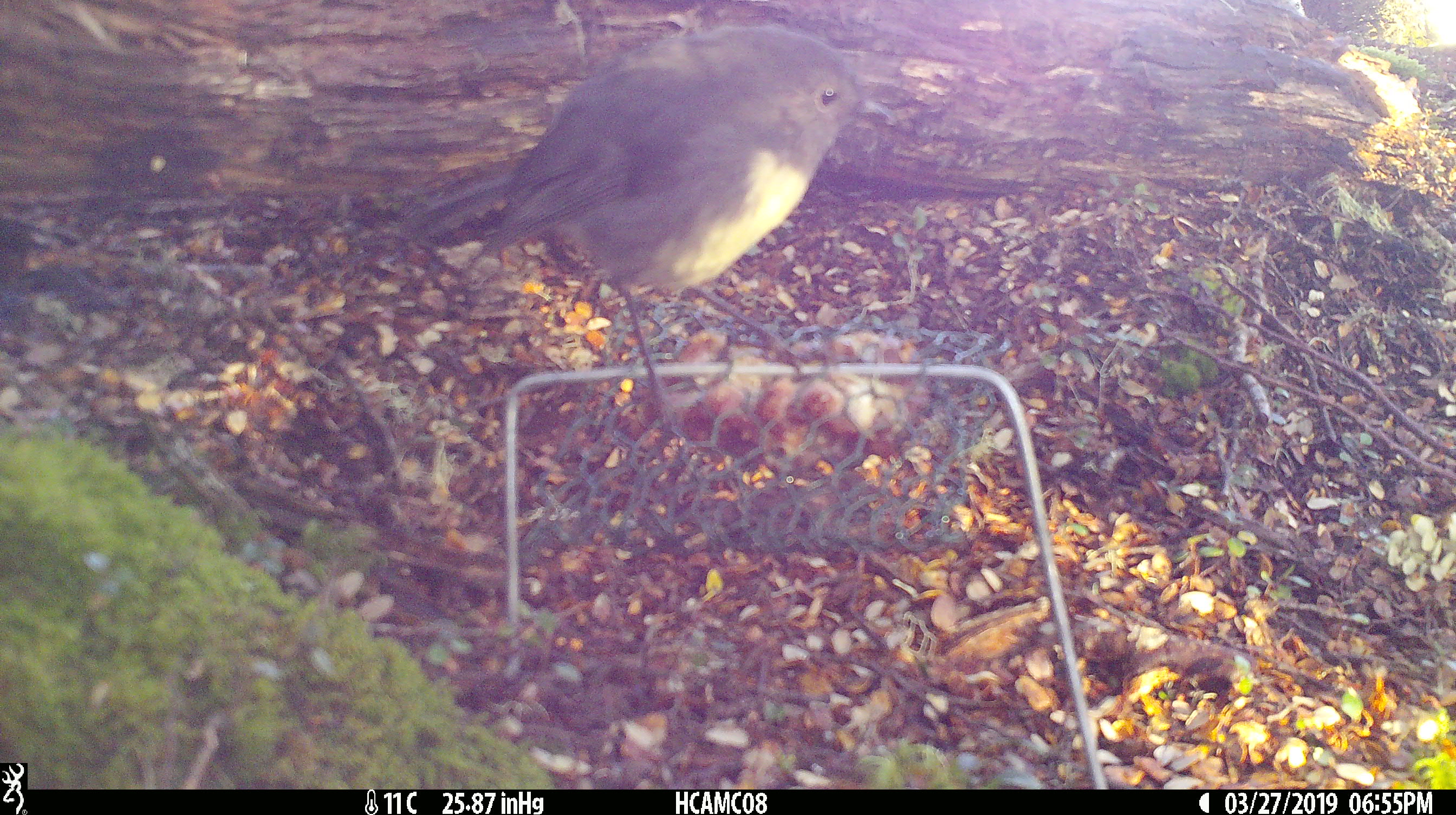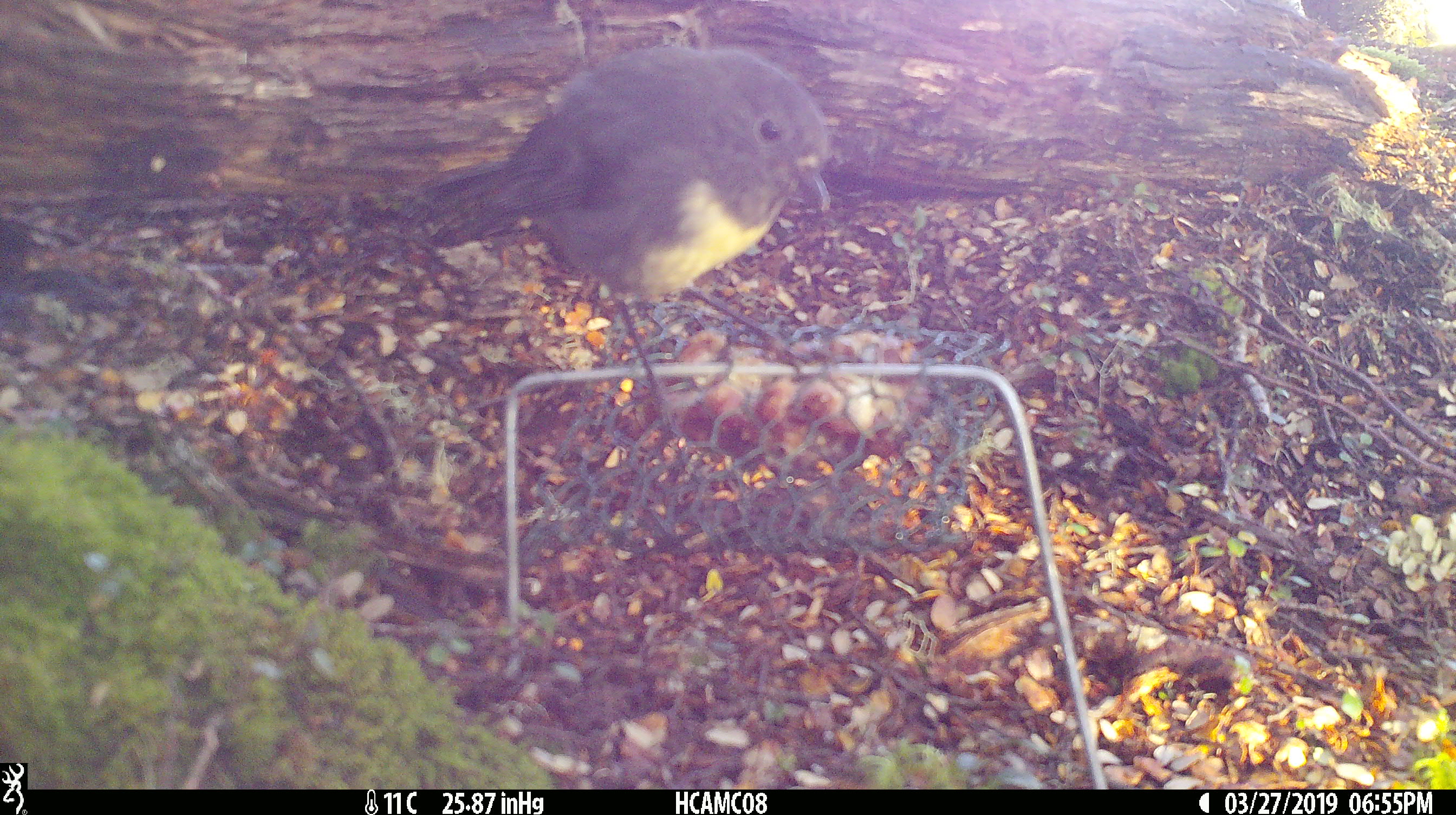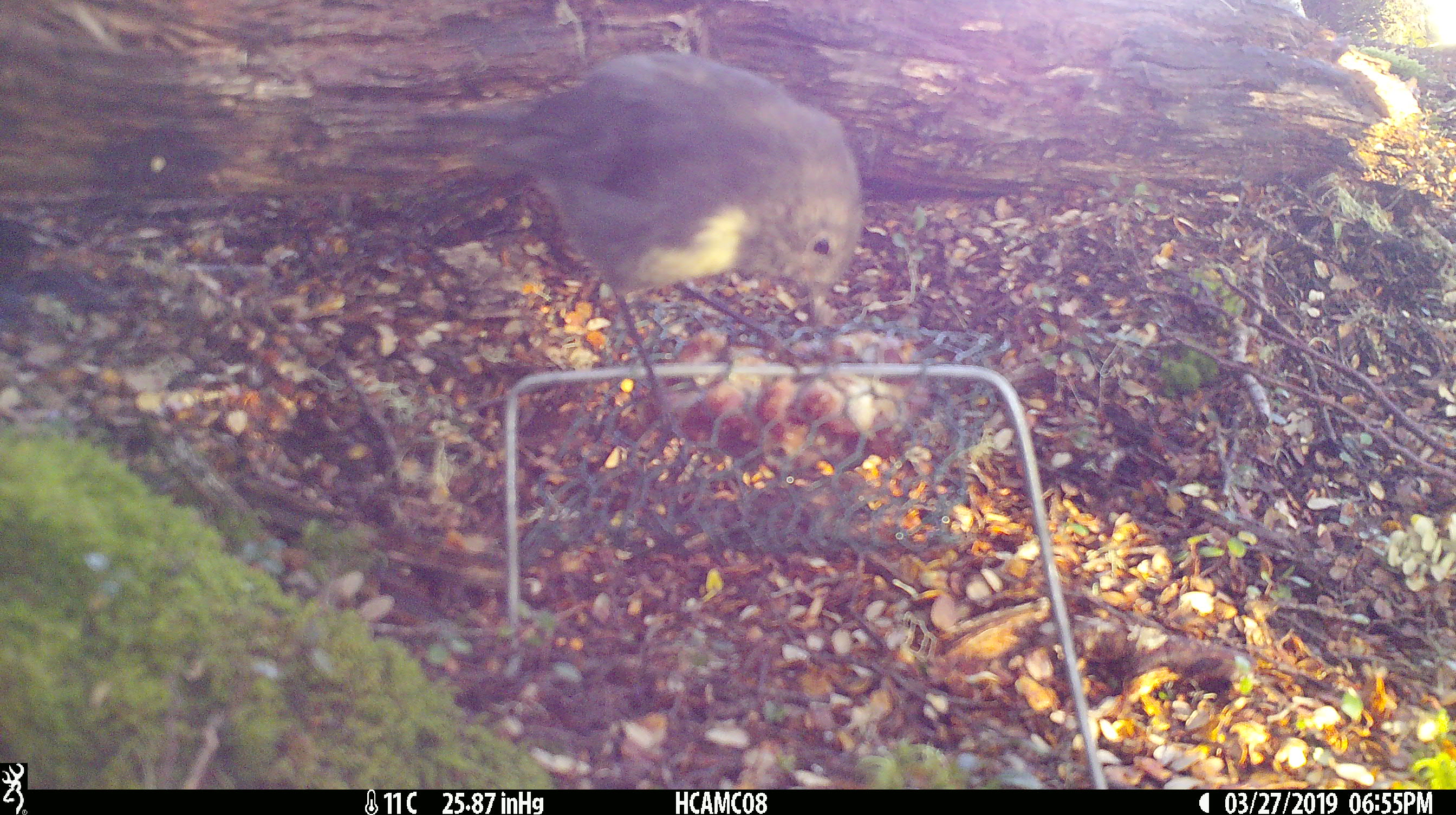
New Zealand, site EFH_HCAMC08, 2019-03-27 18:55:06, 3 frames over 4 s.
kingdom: Animalia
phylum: Chordata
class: Aves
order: Passeriformes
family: Petroicidae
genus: Petroica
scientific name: Petroica australis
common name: new zealand robin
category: robin